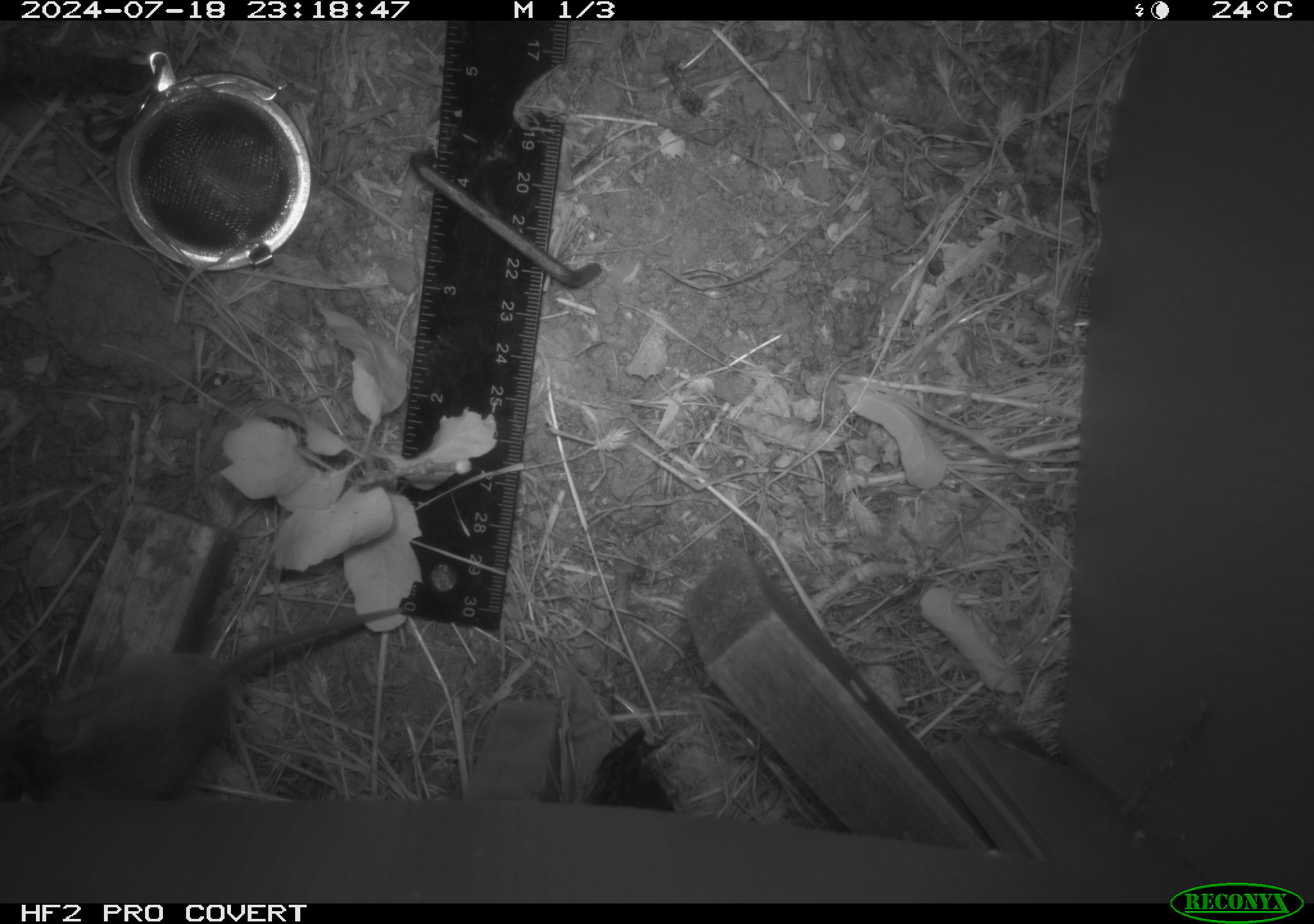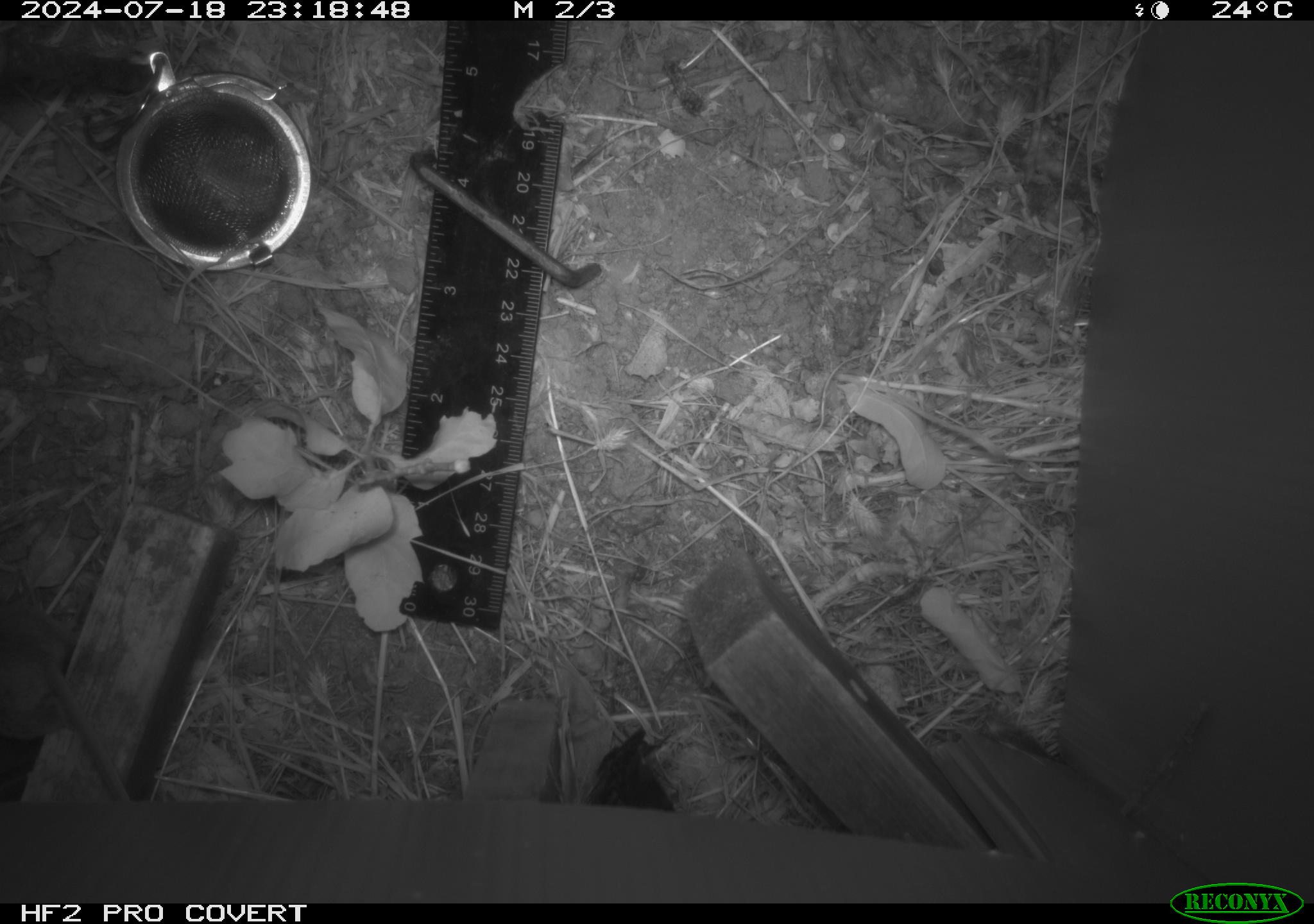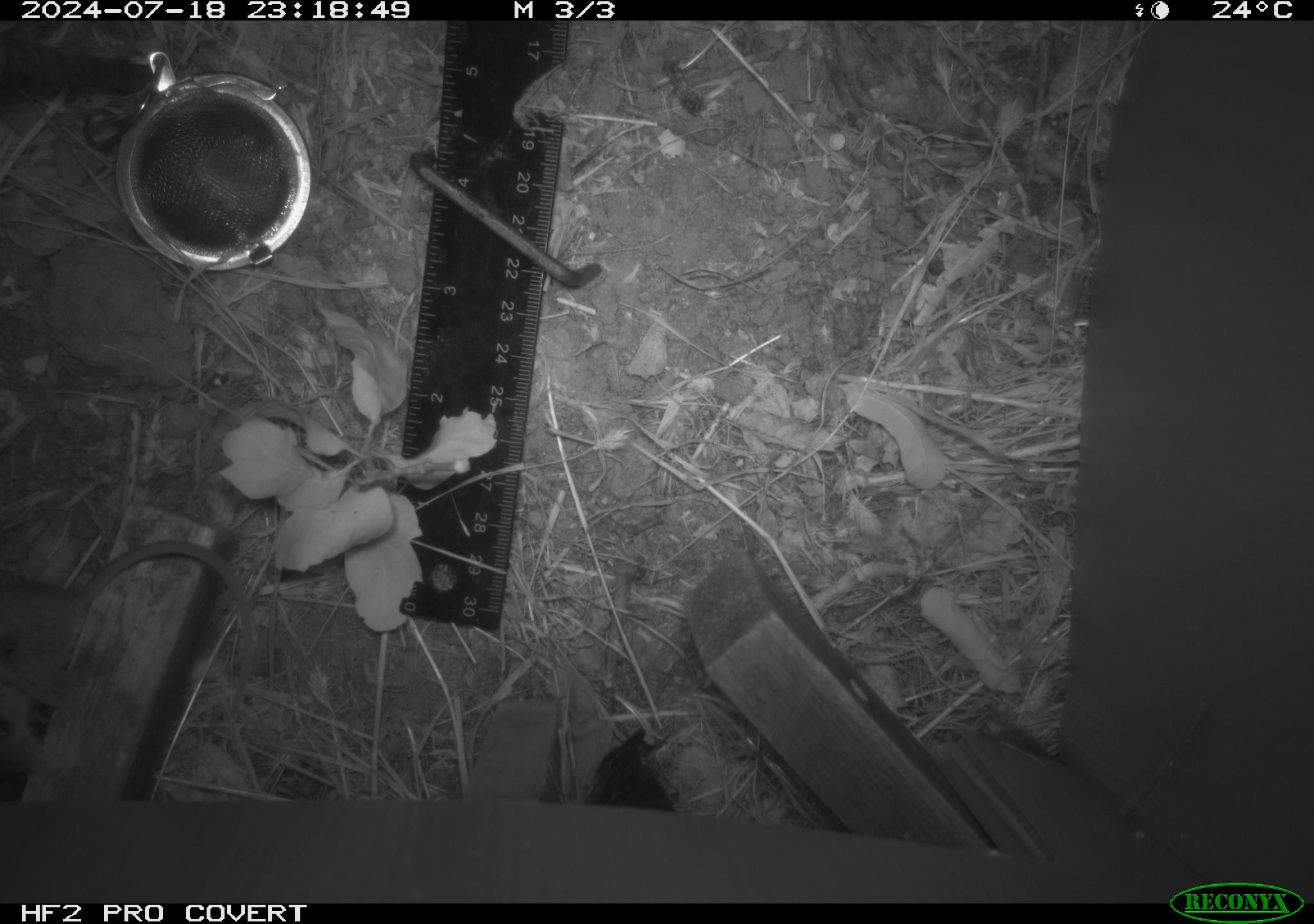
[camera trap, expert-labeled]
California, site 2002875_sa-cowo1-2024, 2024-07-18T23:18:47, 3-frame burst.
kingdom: Animalia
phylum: Chordata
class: Mammalia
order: Rodentia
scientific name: Rodentia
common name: rodent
Rodent (Rodentia).